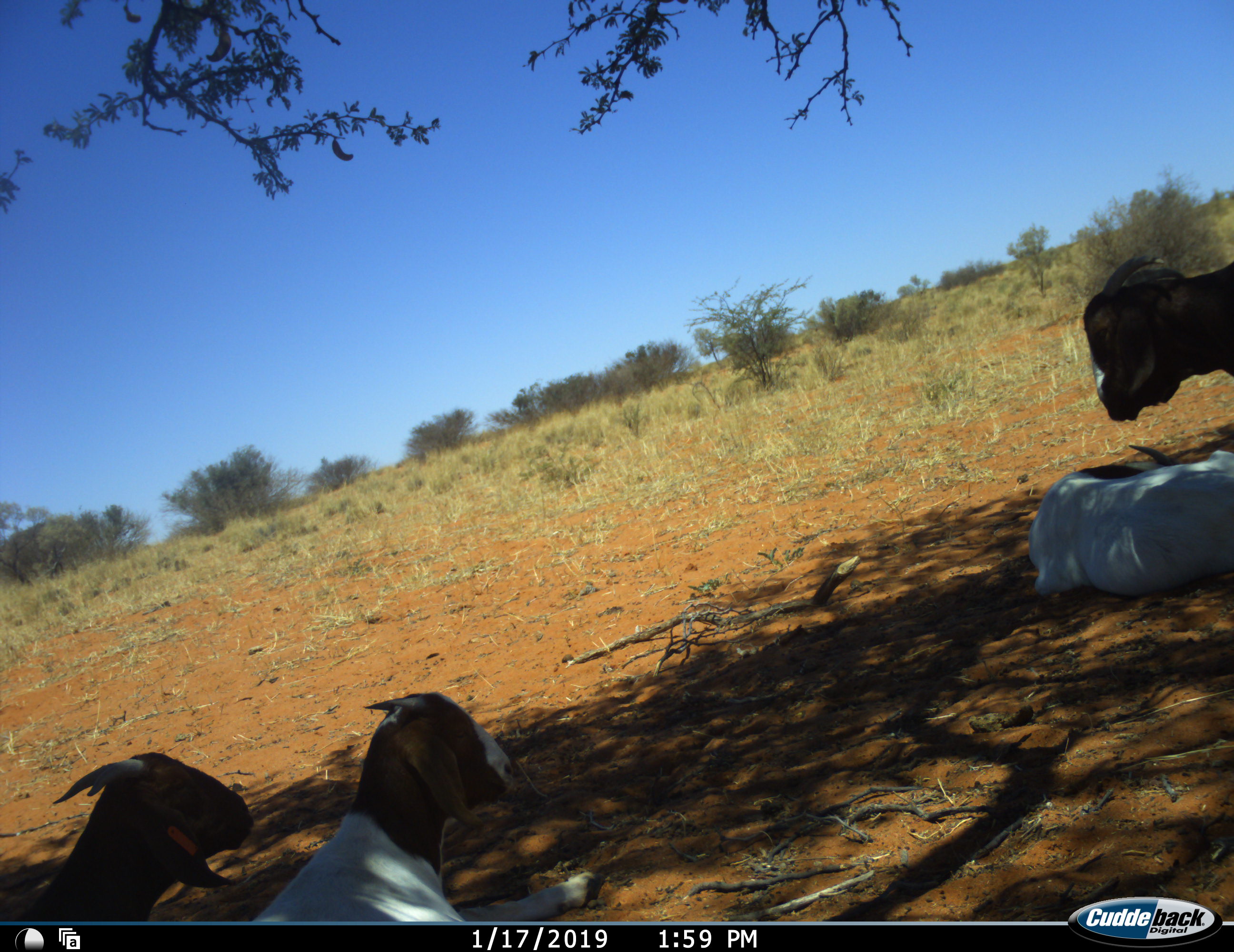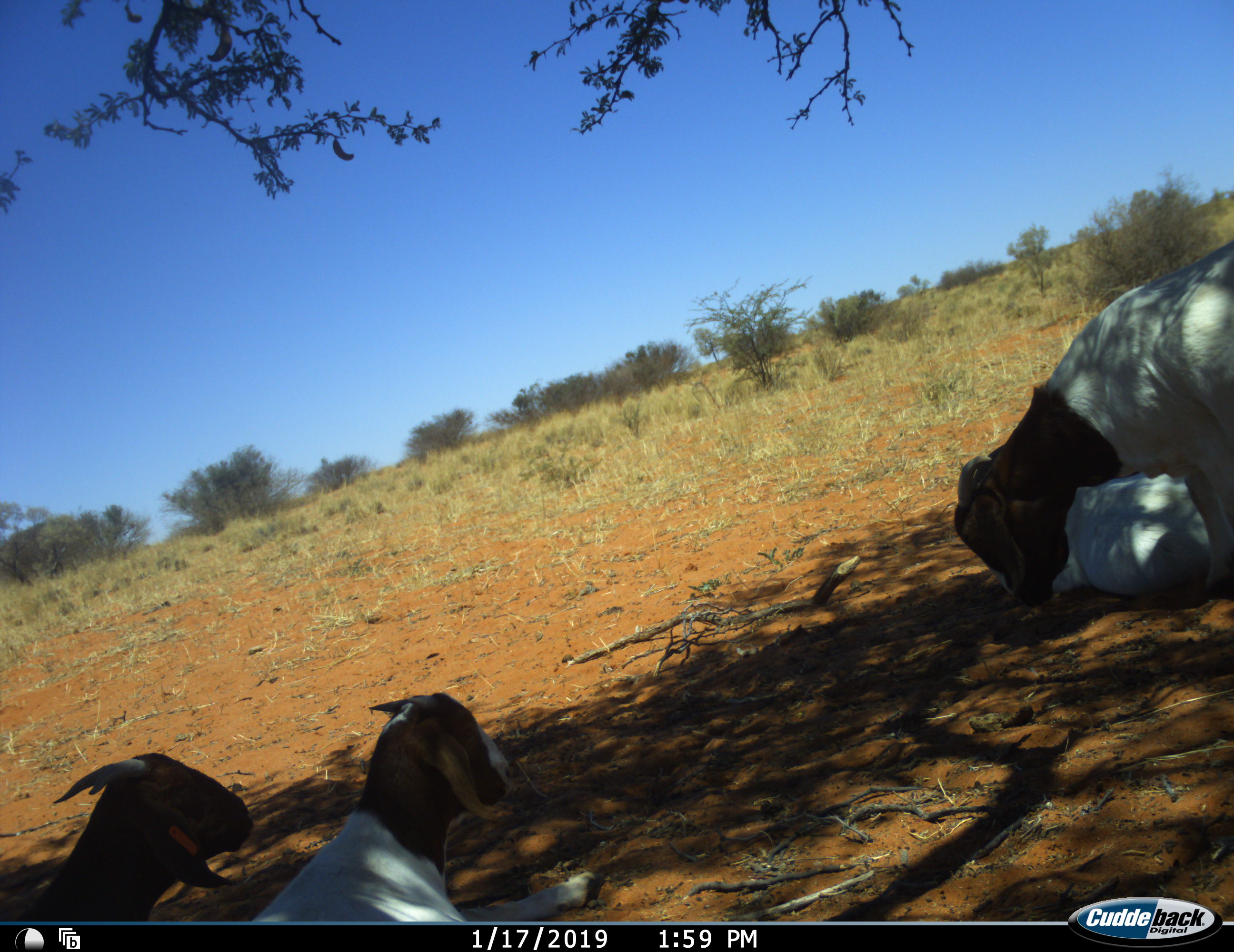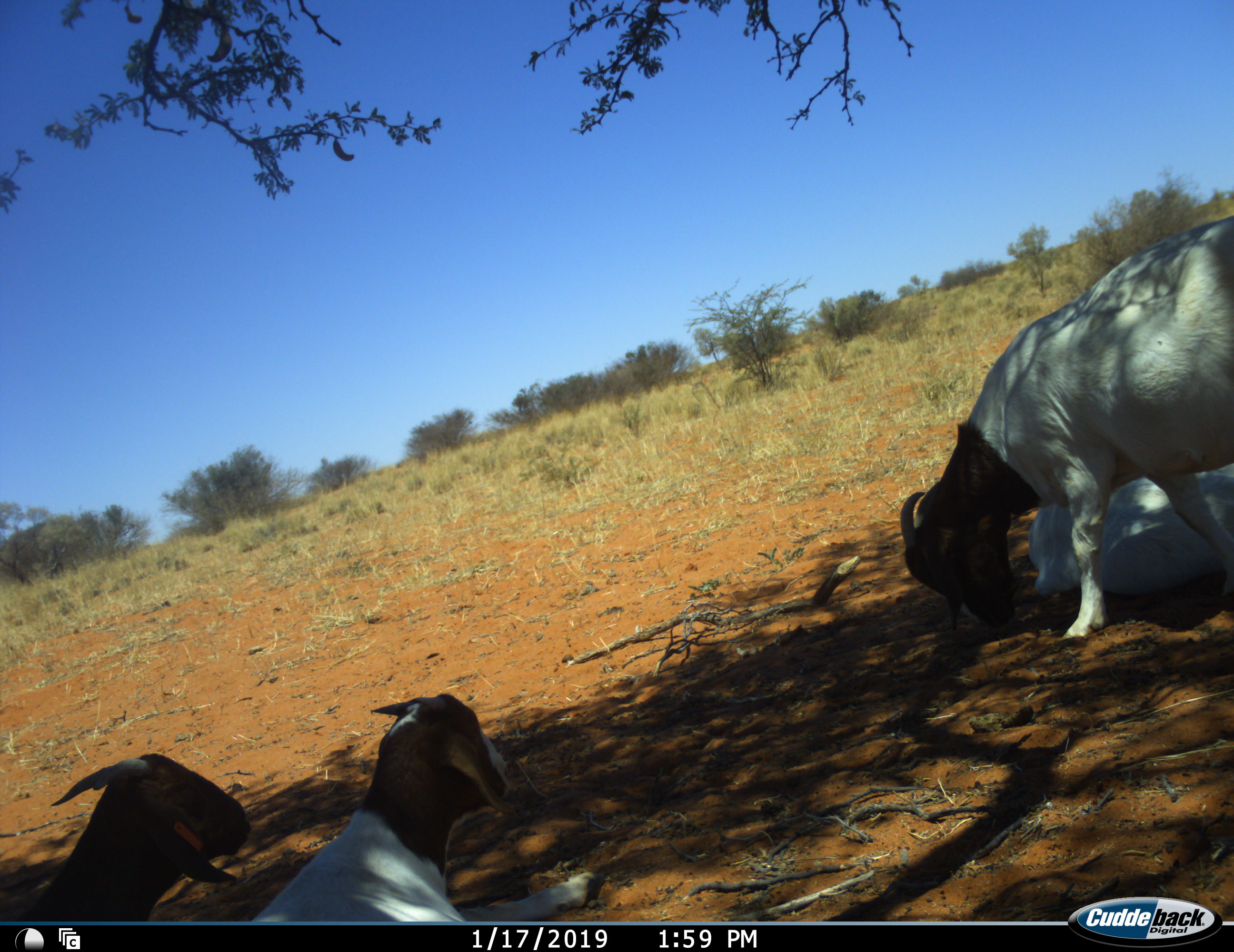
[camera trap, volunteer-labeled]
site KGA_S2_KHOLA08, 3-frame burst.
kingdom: Animalia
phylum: Chordata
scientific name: Vertebrata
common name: domestic animal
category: domesticanimal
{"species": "domesticanimal (domestic animal) (Vertebrata)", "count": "4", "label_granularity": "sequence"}